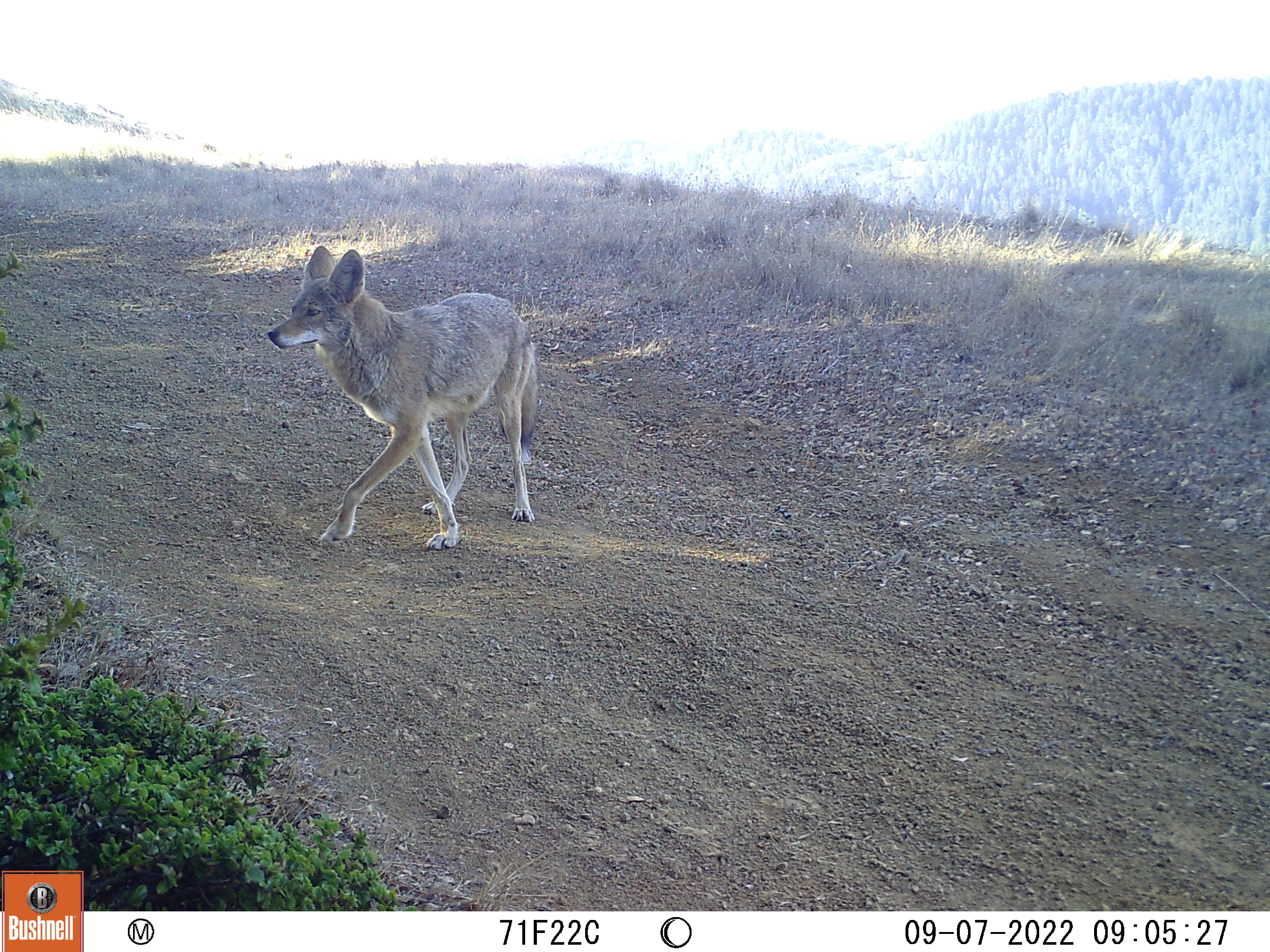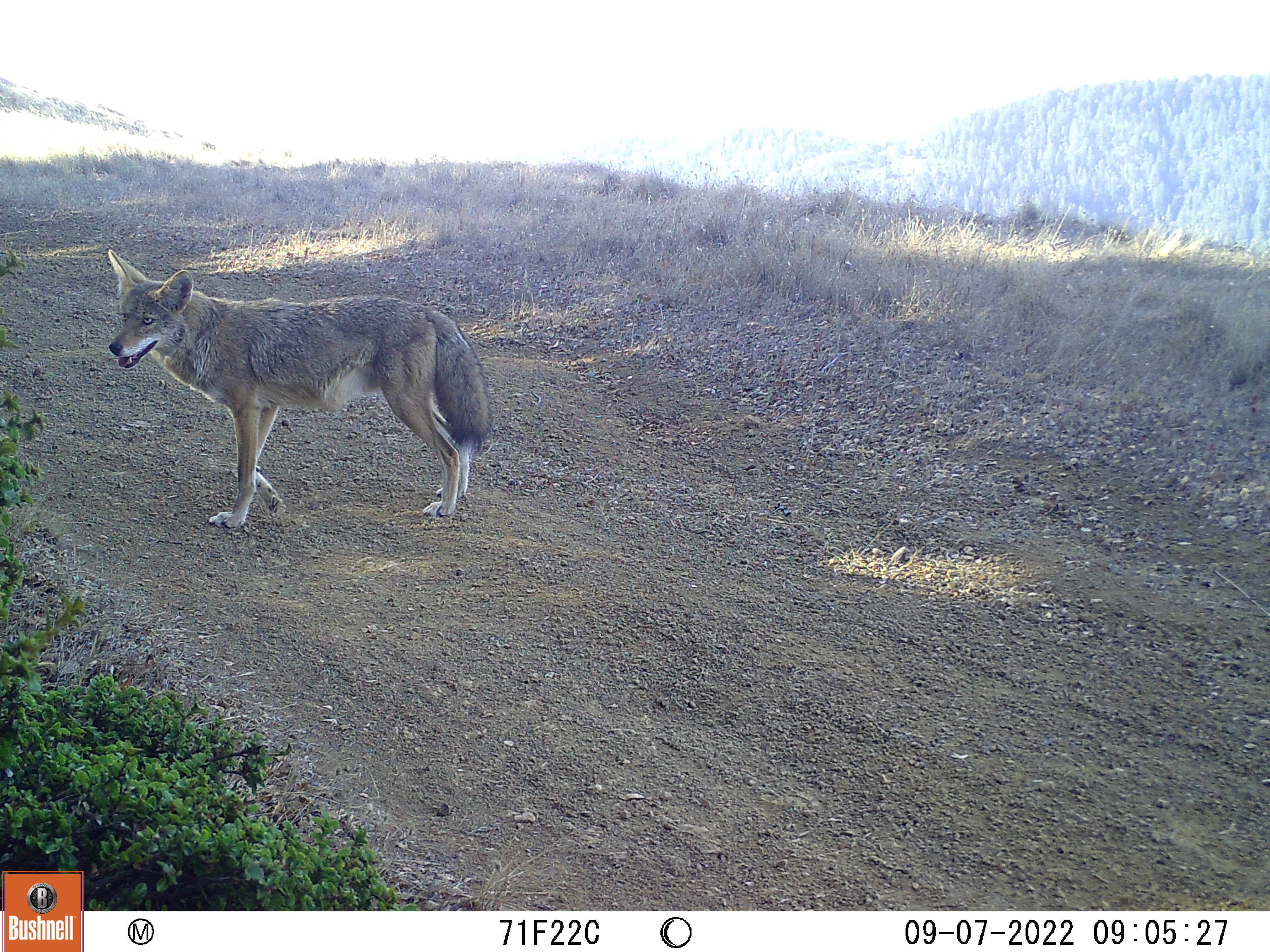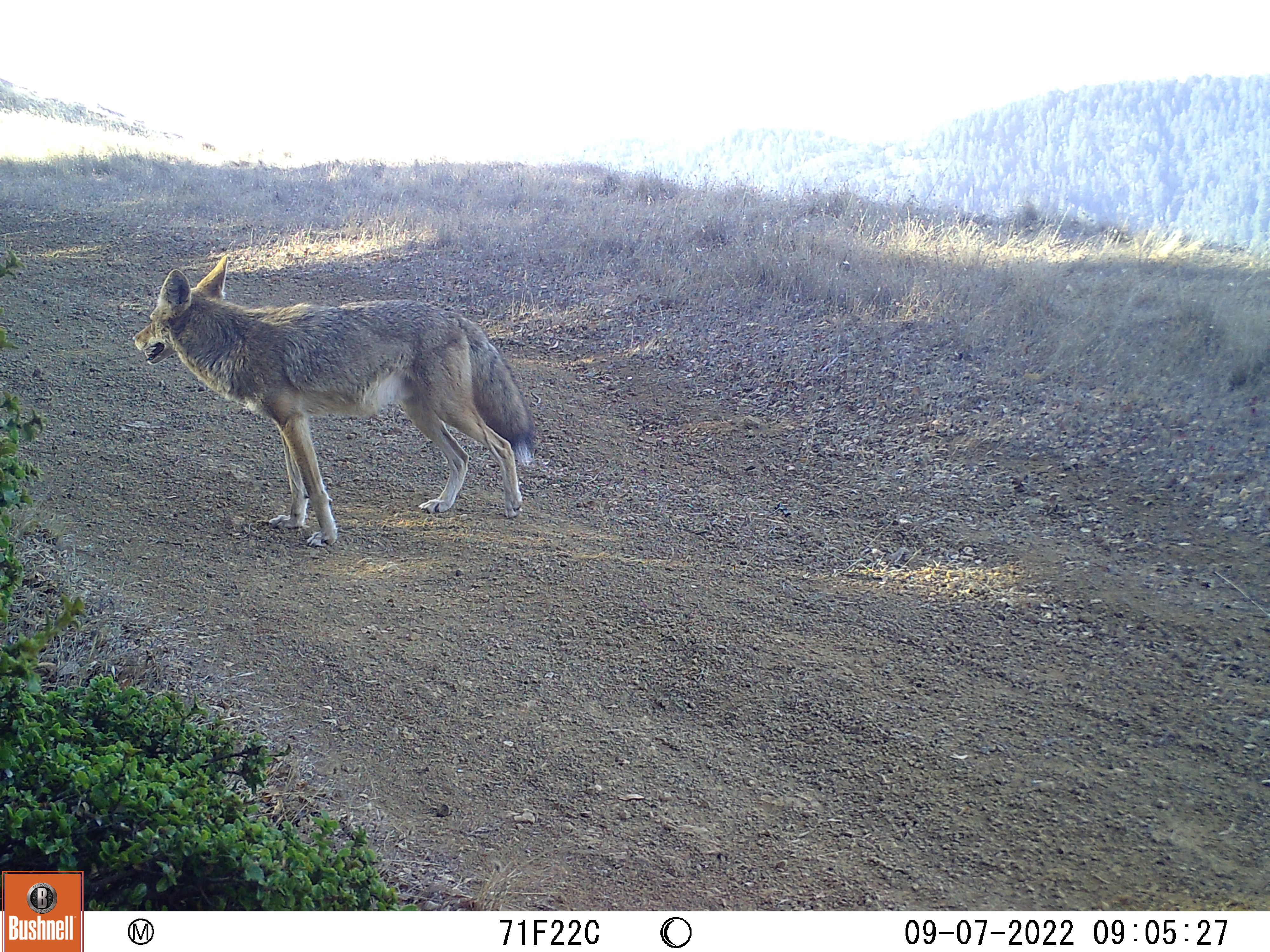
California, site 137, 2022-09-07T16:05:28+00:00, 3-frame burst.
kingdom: Animalia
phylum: Chordata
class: Mammalia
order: Carnivora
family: Canidae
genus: Canis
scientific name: Canis latrans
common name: coyote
Coyote (Canis latrans).